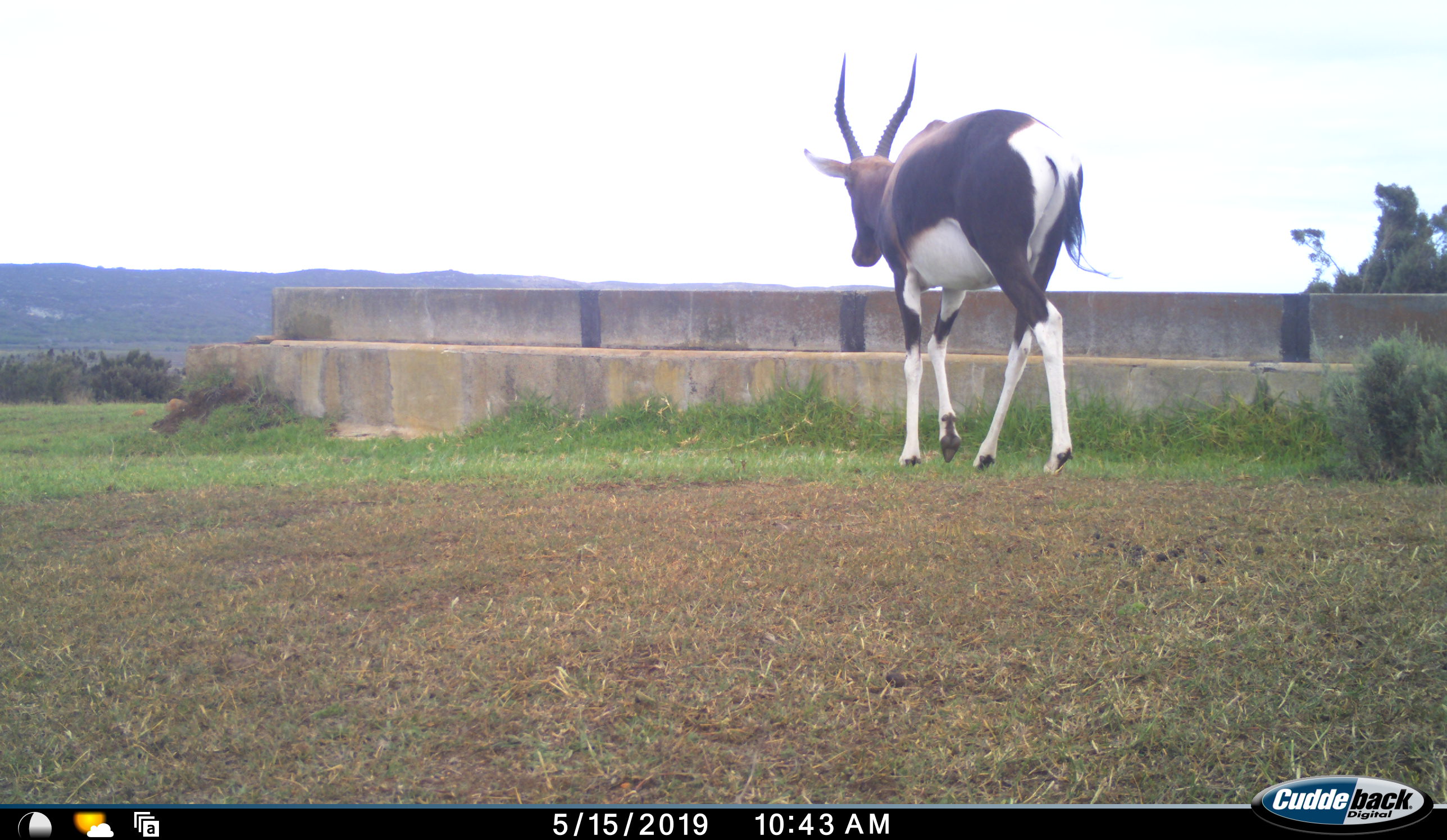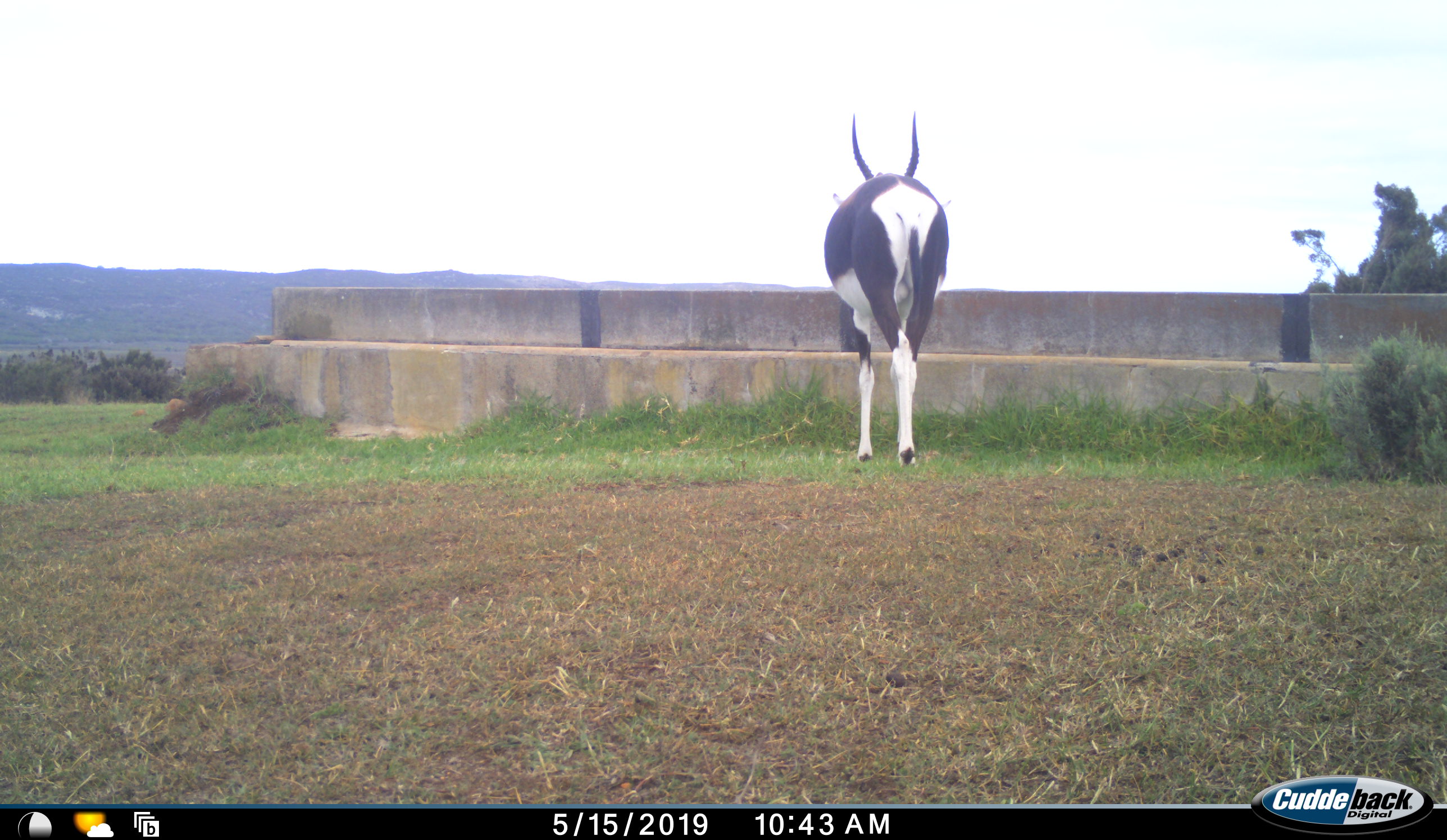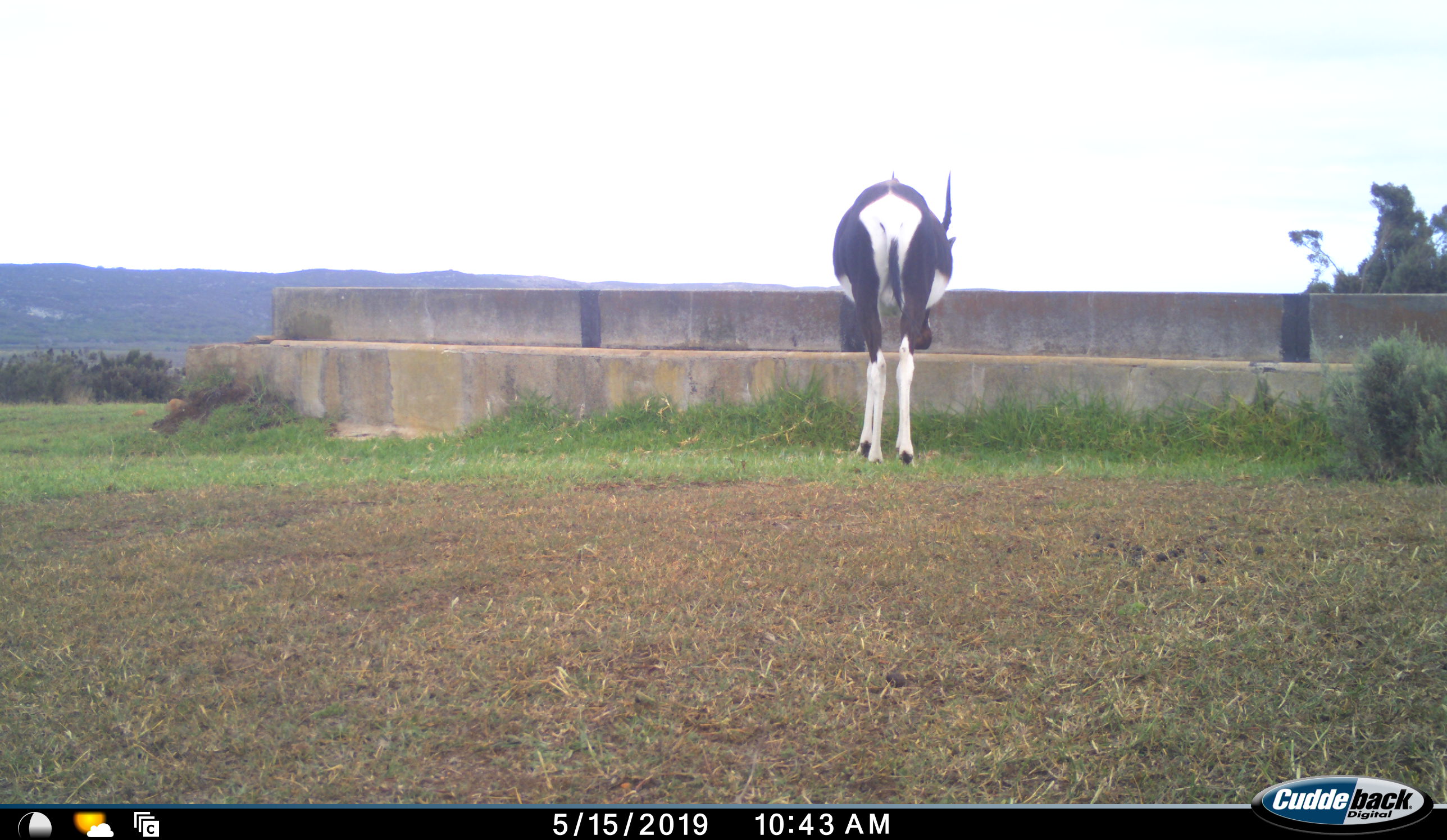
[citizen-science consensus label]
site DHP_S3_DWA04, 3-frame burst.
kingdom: Animalia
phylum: Chordata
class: Mammalia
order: Artiodactyla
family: Bovidae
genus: Damaliscus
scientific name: Damaliscus pygargus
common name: bontebok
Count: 1.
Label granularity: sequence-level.